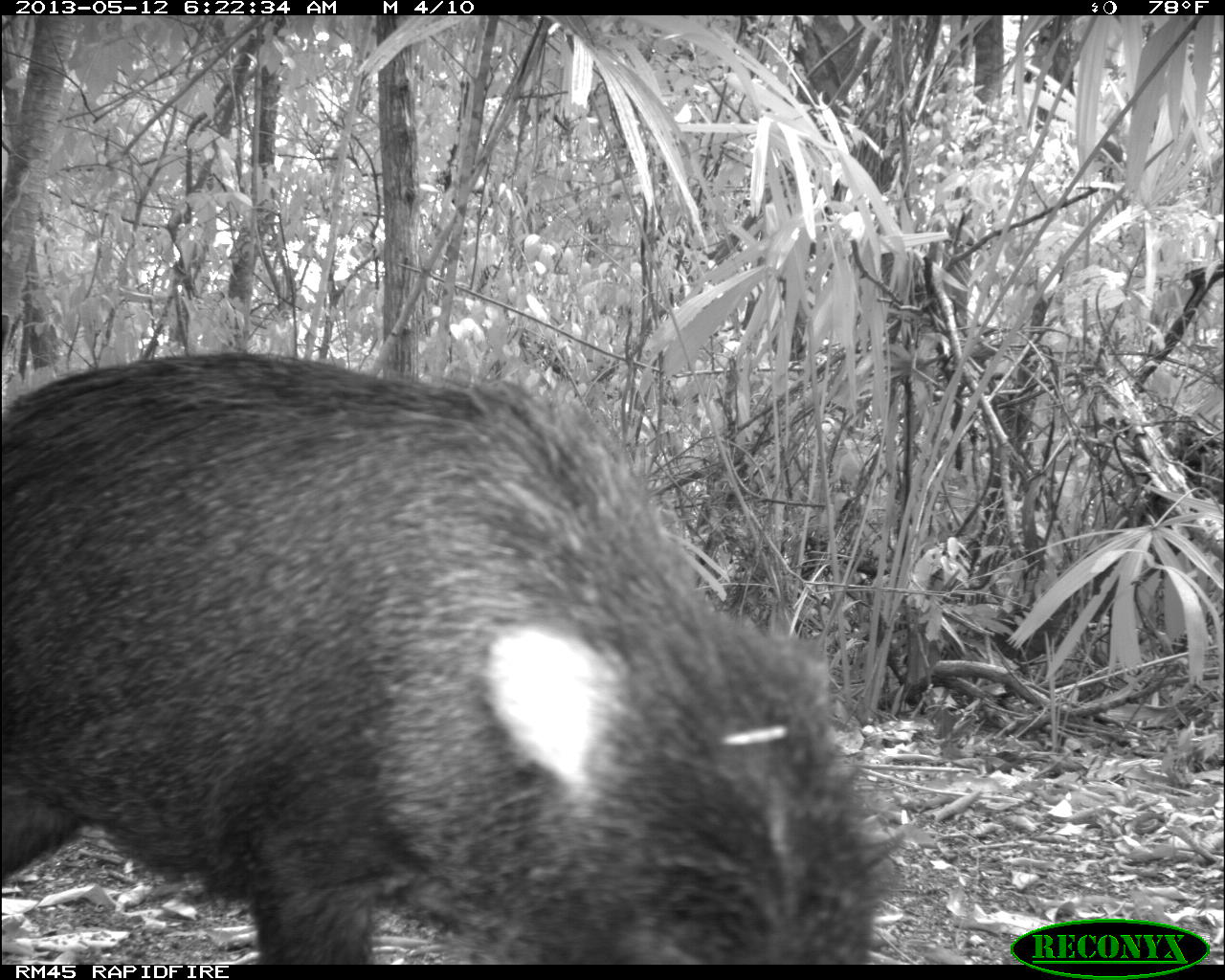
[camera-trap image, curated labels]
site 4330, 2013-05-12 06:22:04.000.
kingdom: Animalia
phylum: Chordata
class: Mammalia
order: Artiodactyla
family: Tayassuidae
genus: Tayassu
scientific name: Tayassu pecari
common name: white-lipped peccary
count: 5